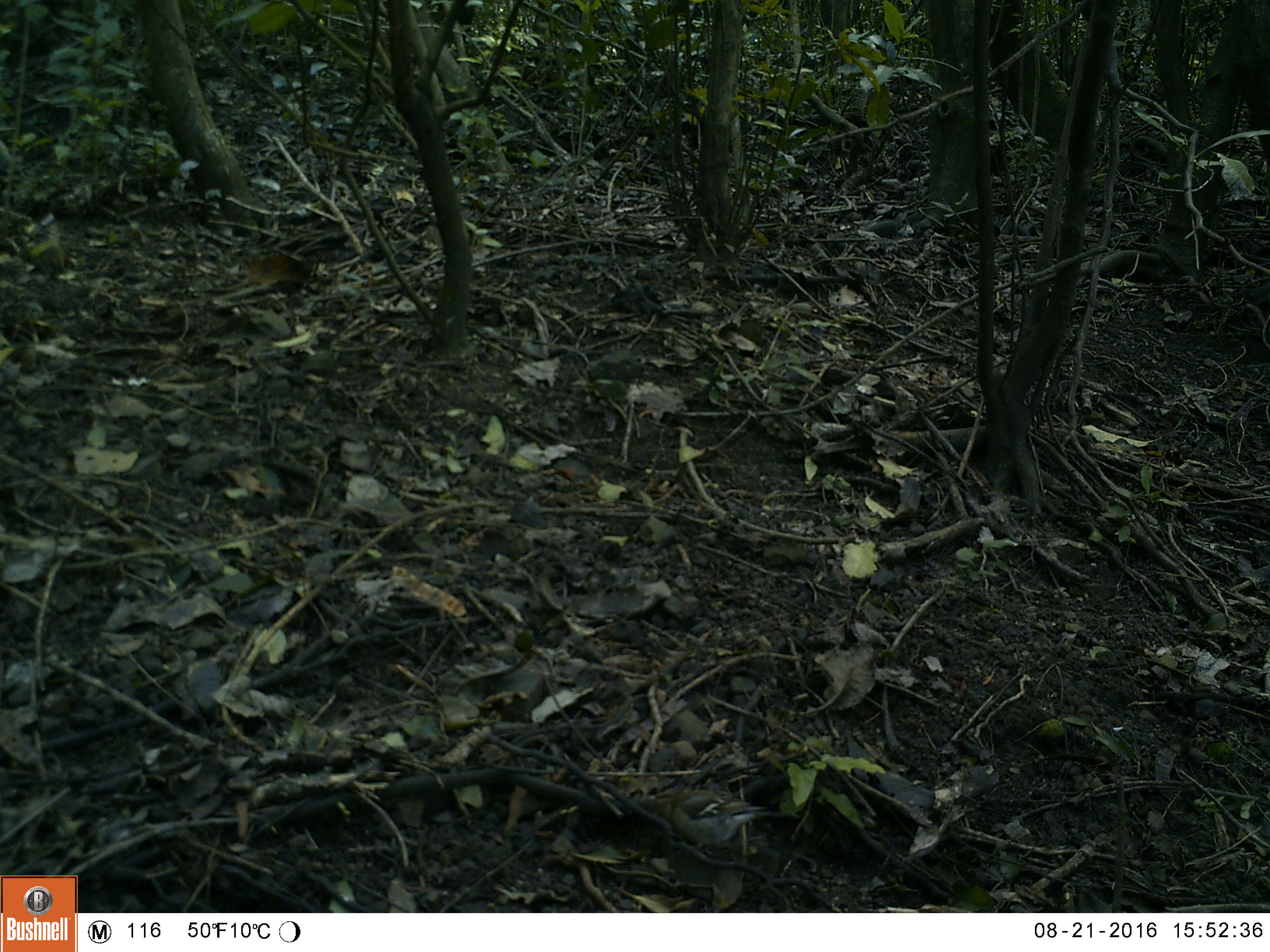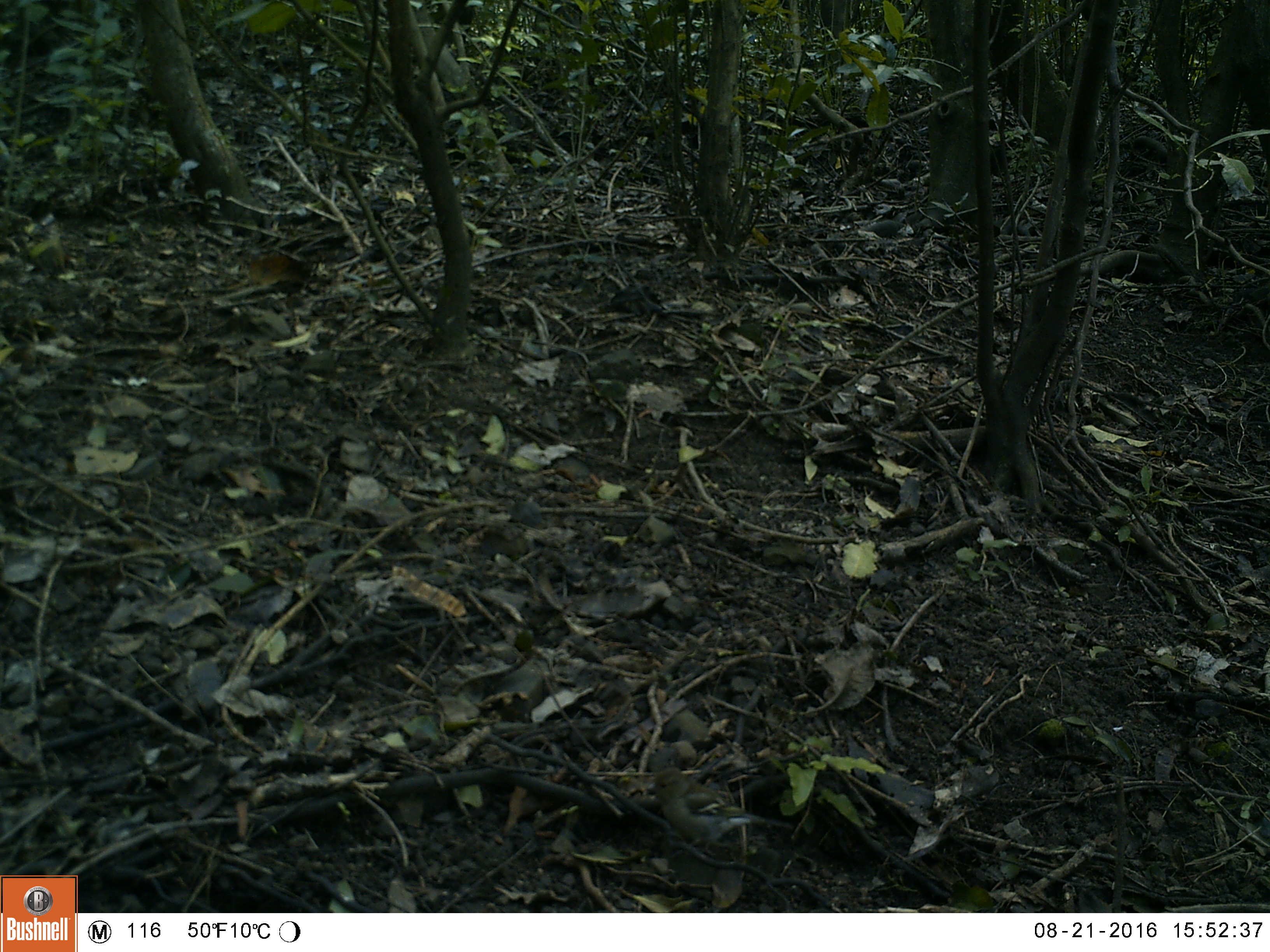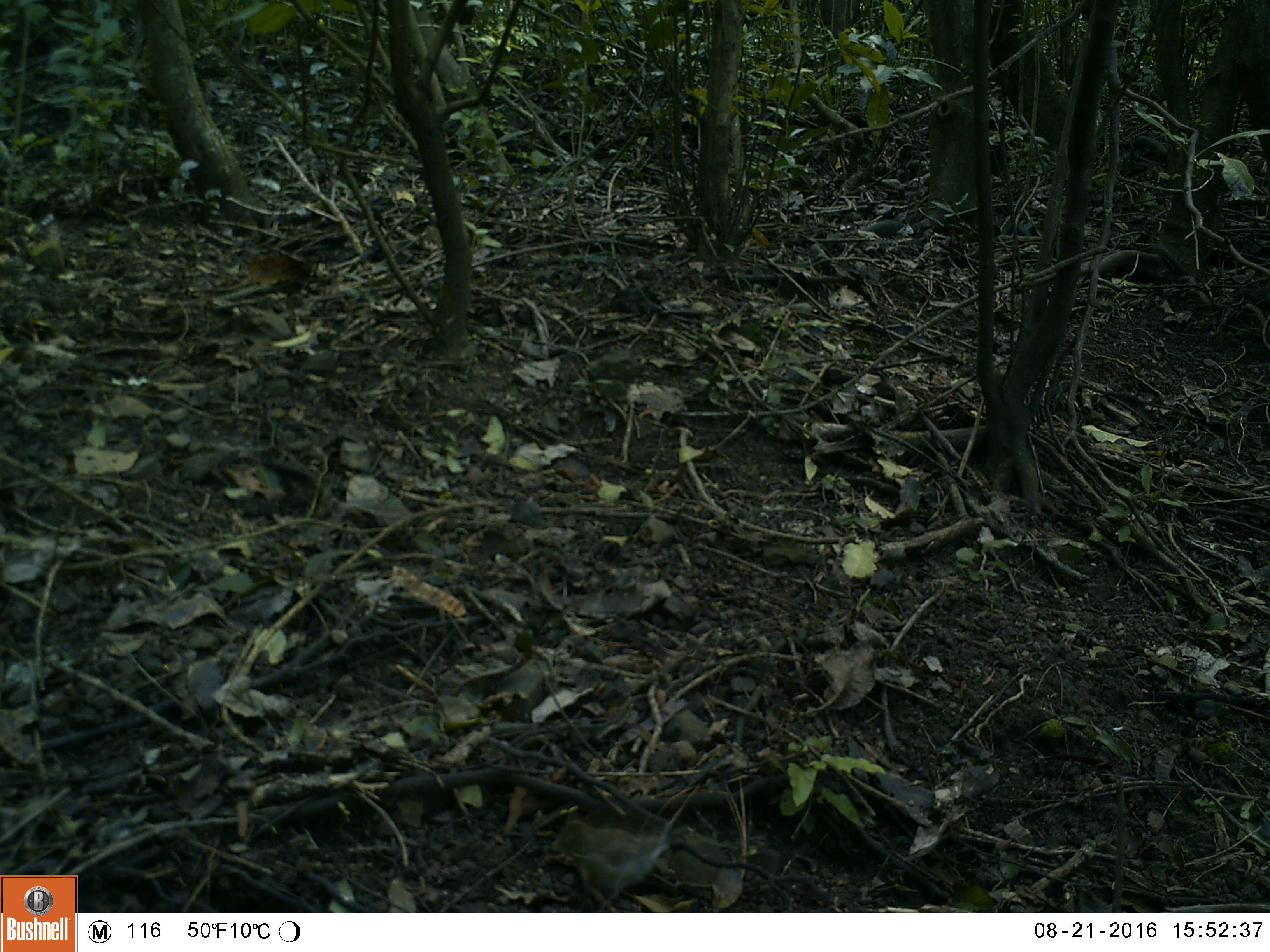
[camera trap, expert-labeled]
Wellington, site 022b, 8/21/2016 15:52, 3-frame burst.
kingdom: Animalia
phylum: Chordata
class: Aves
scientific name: Aves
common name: bird